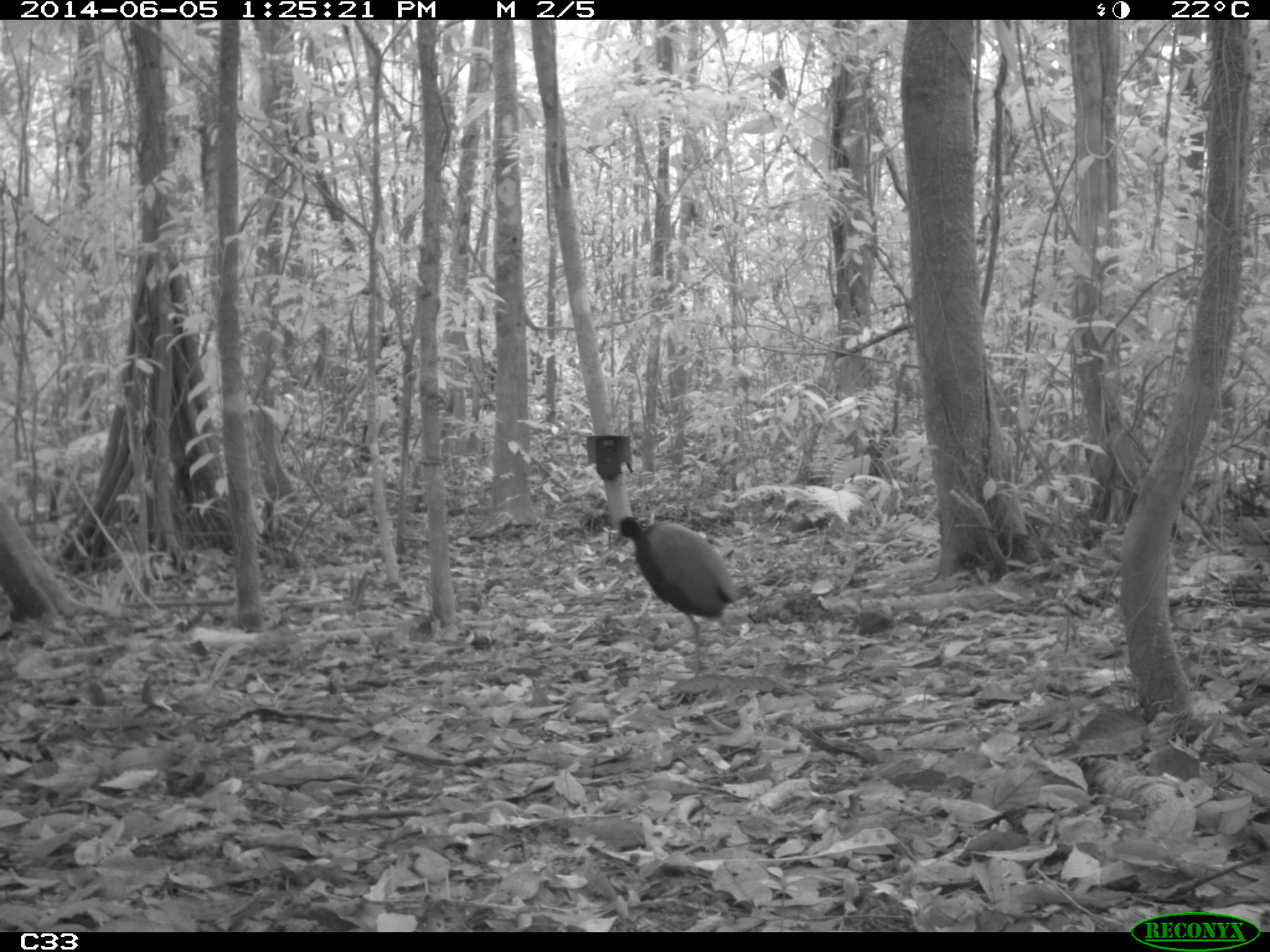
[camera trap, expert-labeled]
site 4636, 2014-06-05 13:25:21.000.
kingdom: Animalia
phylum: Chordata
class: Aves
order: Gruiformes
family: Psophiidae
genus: Psophia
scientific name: Psophia crepitans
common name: gray-winged trumpeter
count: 6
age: adult